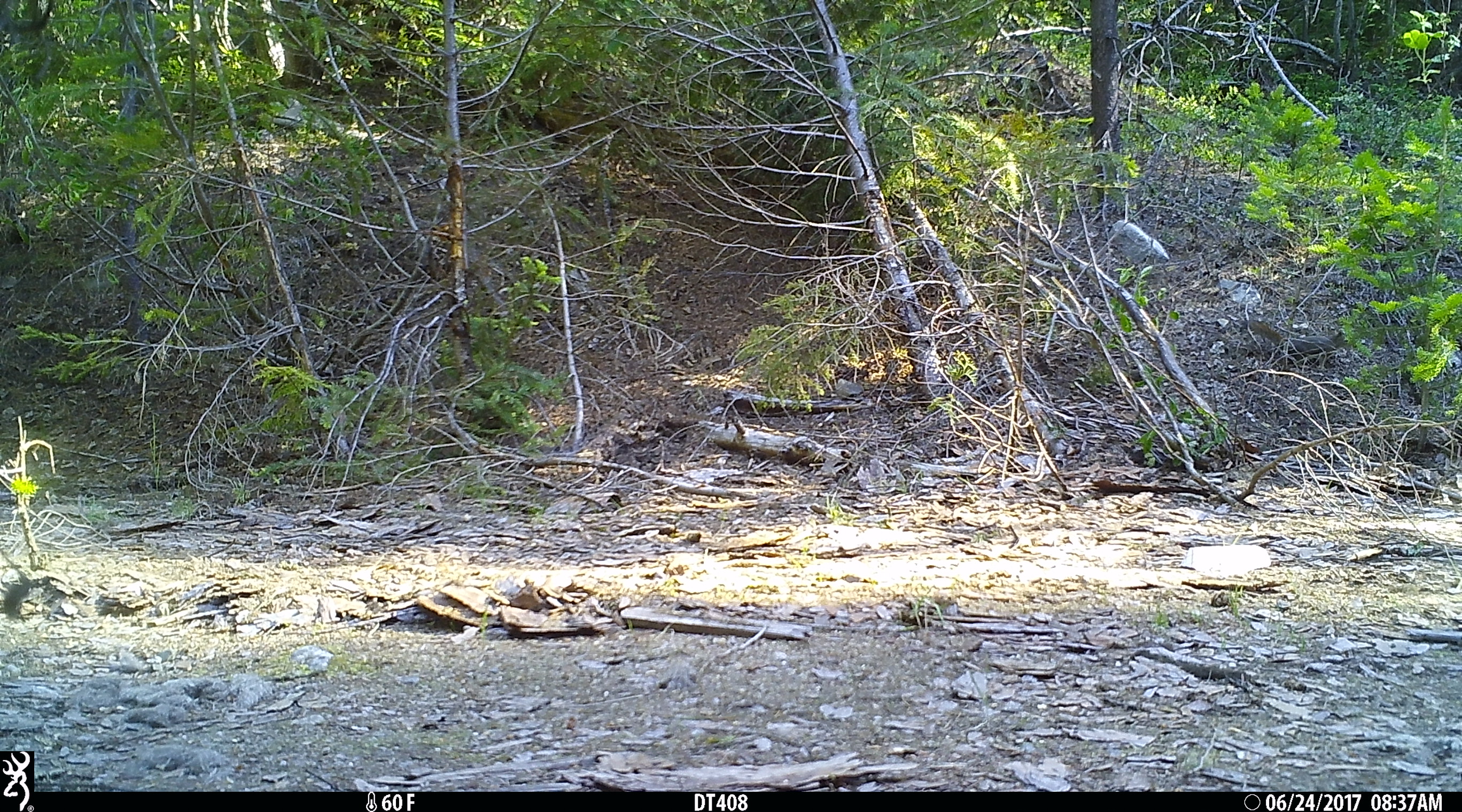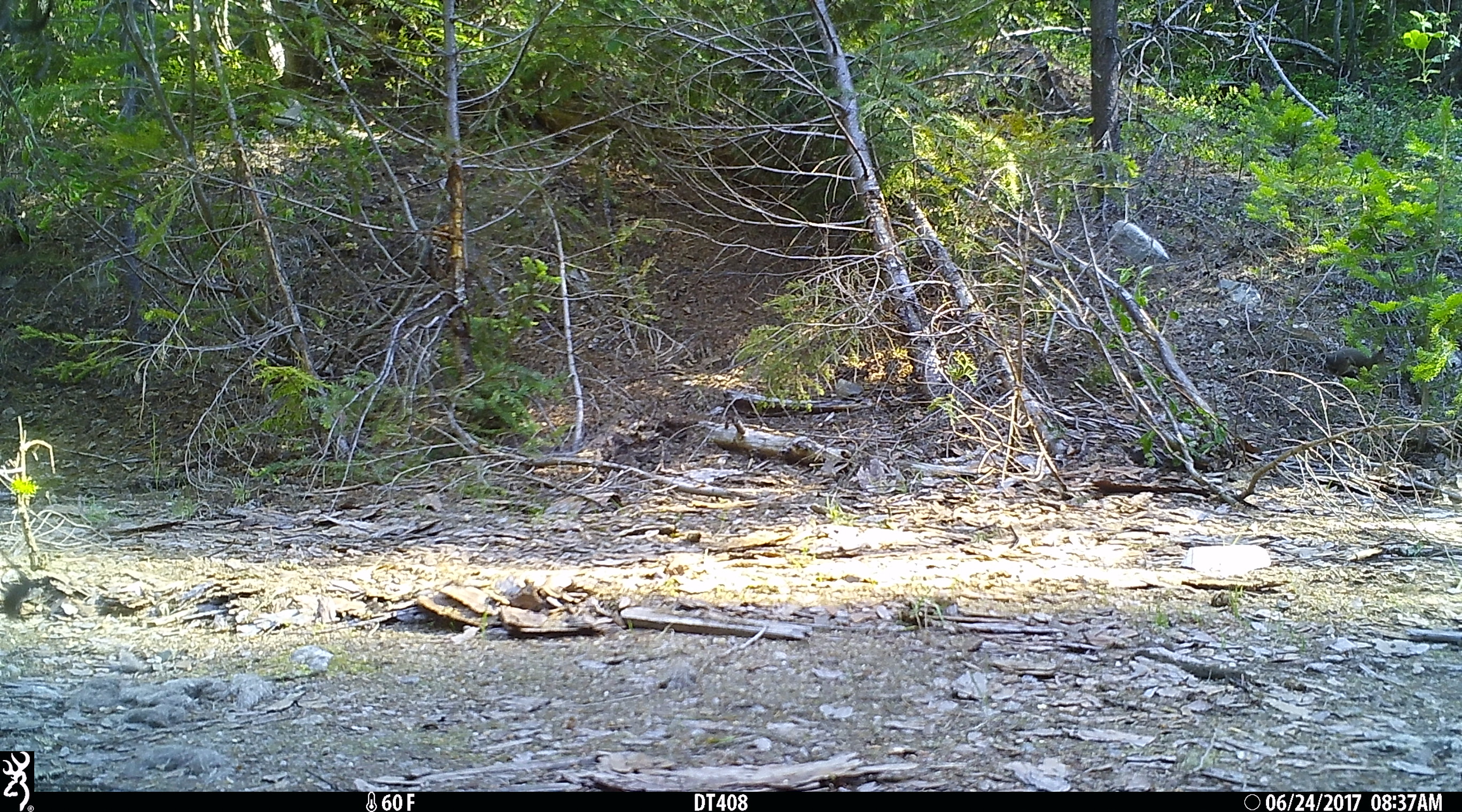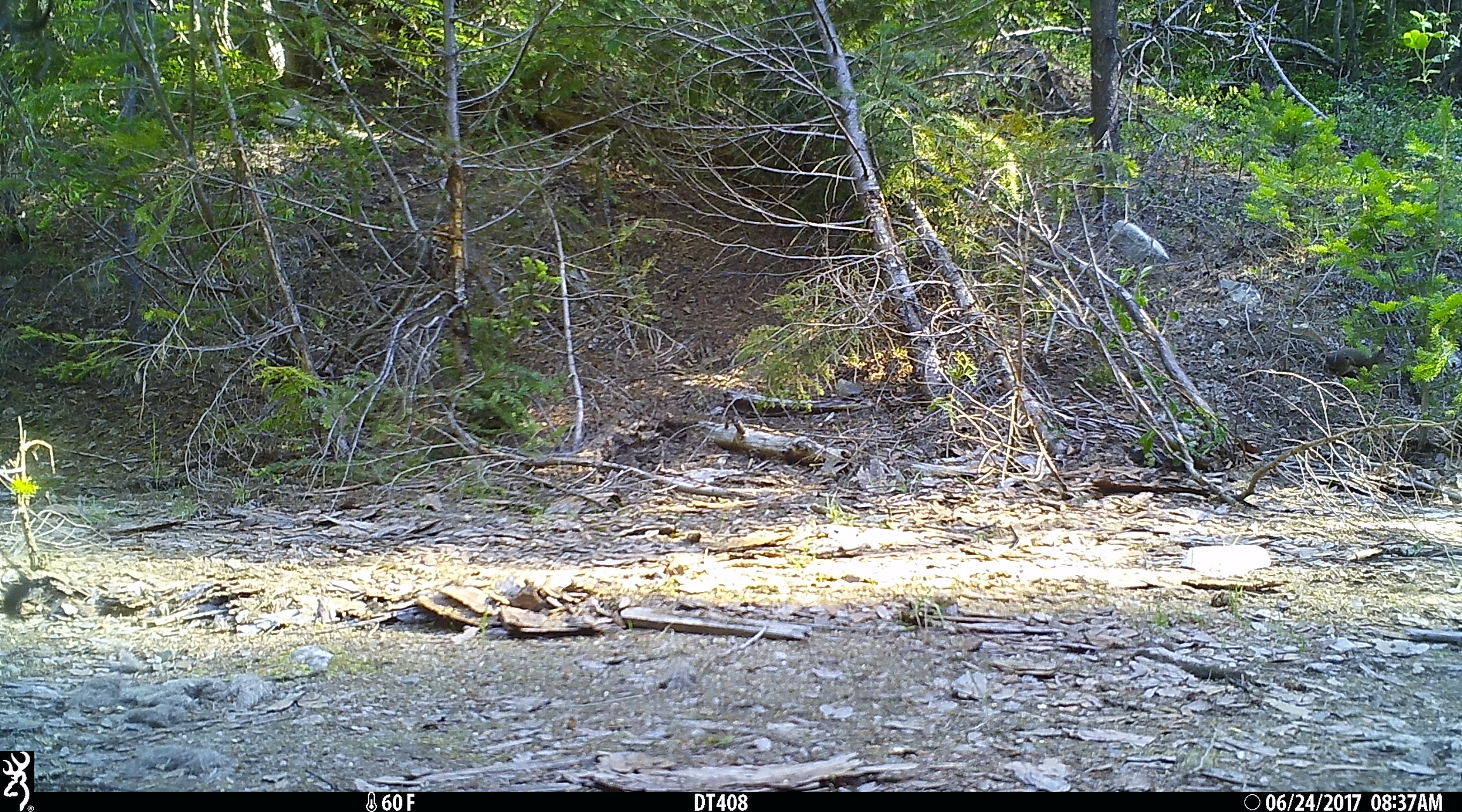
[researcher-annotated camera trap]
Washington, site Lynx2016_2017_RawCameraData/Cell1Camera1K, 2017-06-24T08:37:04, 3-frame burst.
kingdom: Animalia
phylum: Chordata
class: Mammalia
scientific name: Mammalia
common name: small mammal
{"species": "small mammal (Mammalia)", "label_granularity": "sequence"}